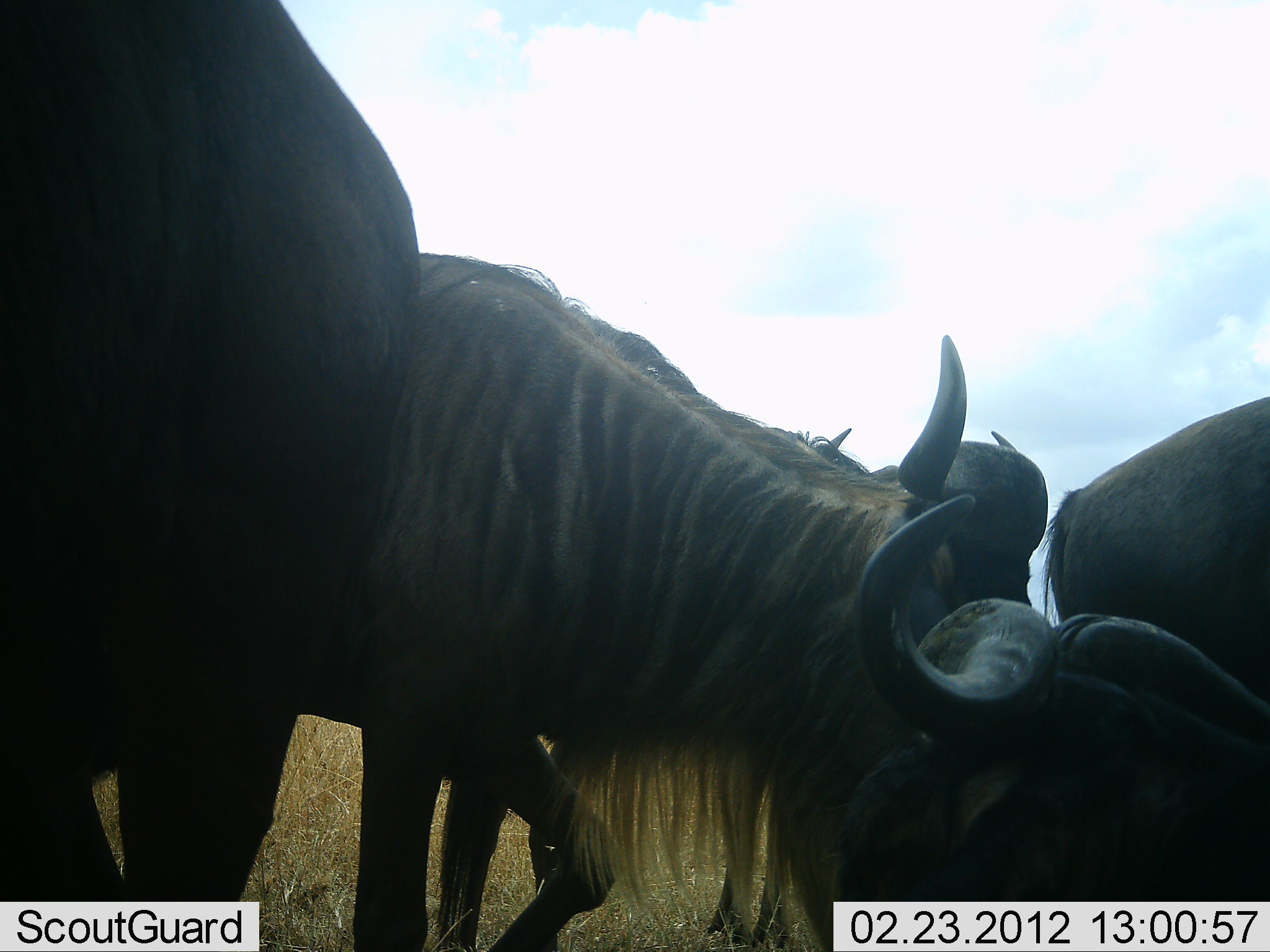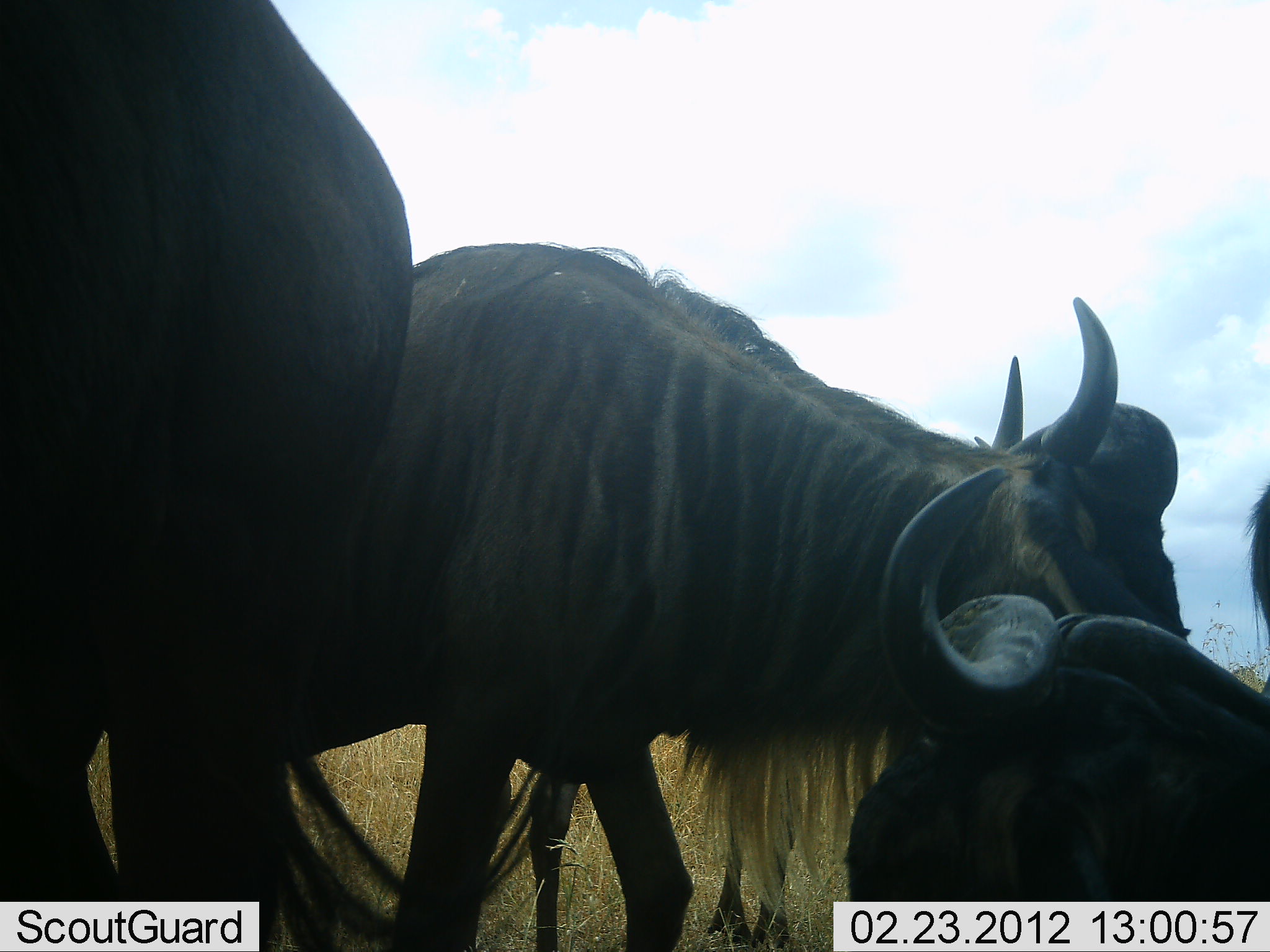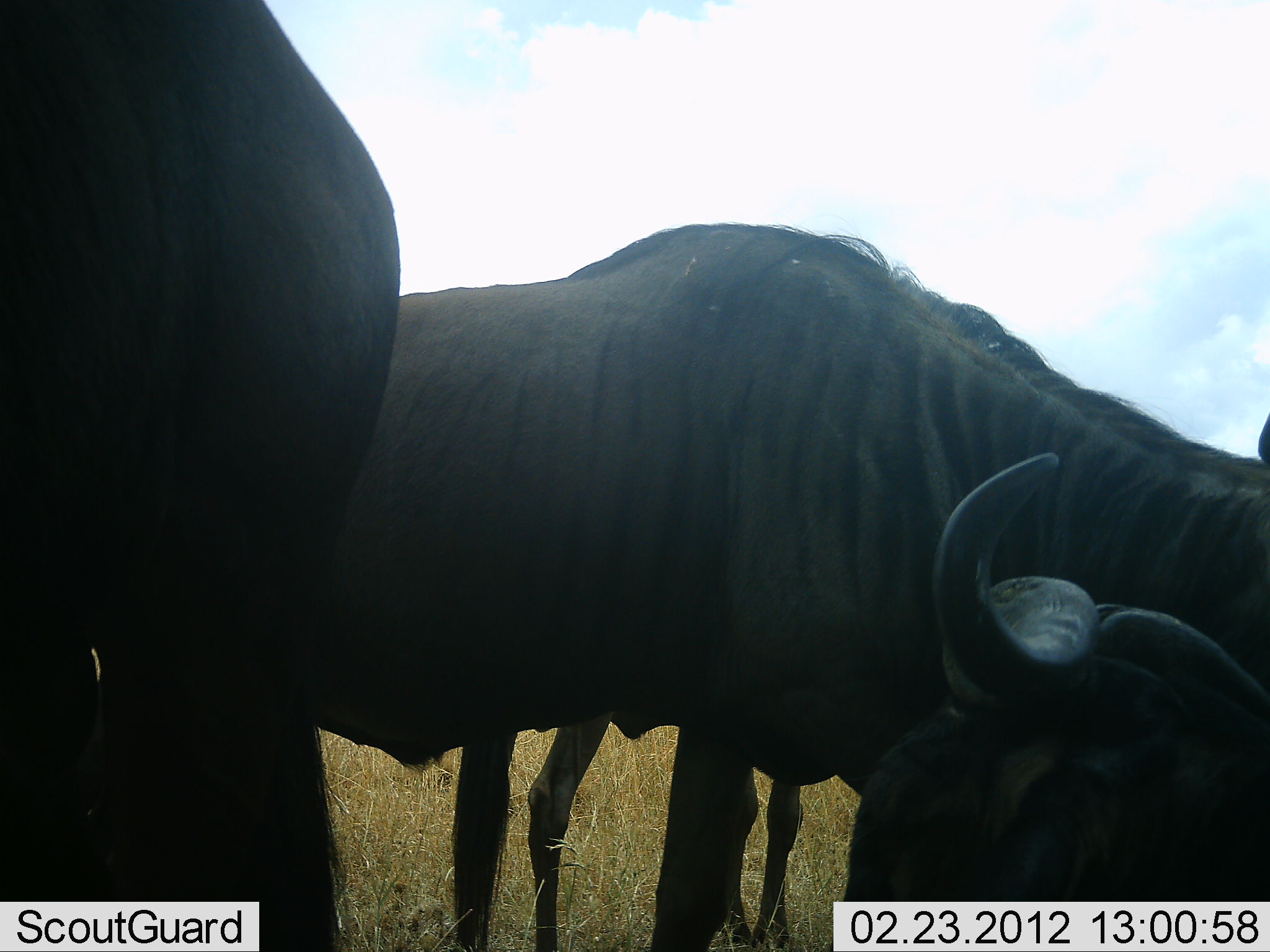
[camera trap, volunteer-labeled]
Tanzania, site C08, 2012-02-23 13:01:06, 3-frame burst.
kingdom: Animalia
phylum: Chordata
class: Mammalia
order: Artiodactyla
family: Bovidae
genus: Connochaetes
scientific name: Connochaetes taurinus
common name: blue wildebeest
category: wildebeest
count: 4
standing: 75%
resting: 75%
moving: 60%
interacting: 0%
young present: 0%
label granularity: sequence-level